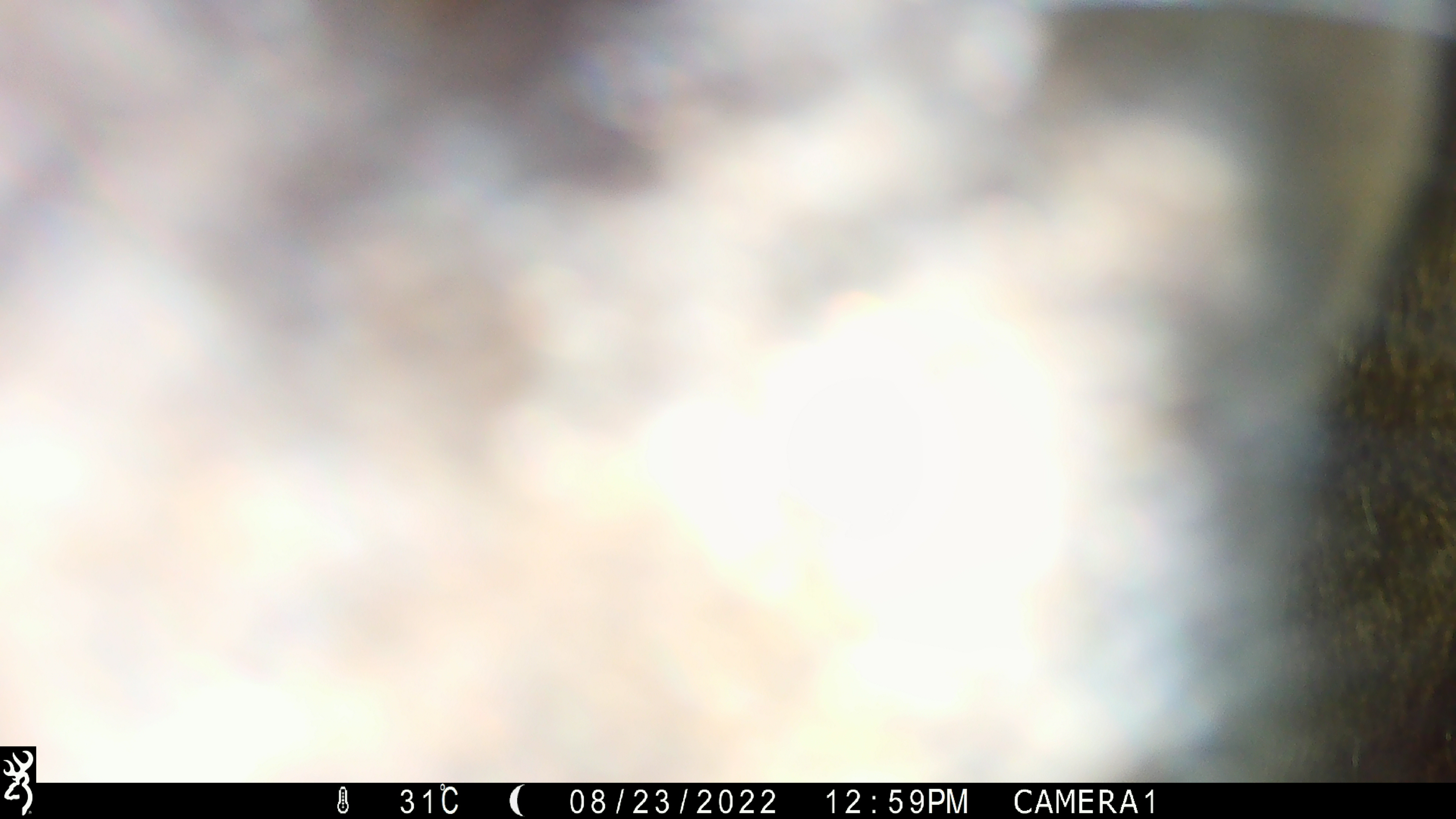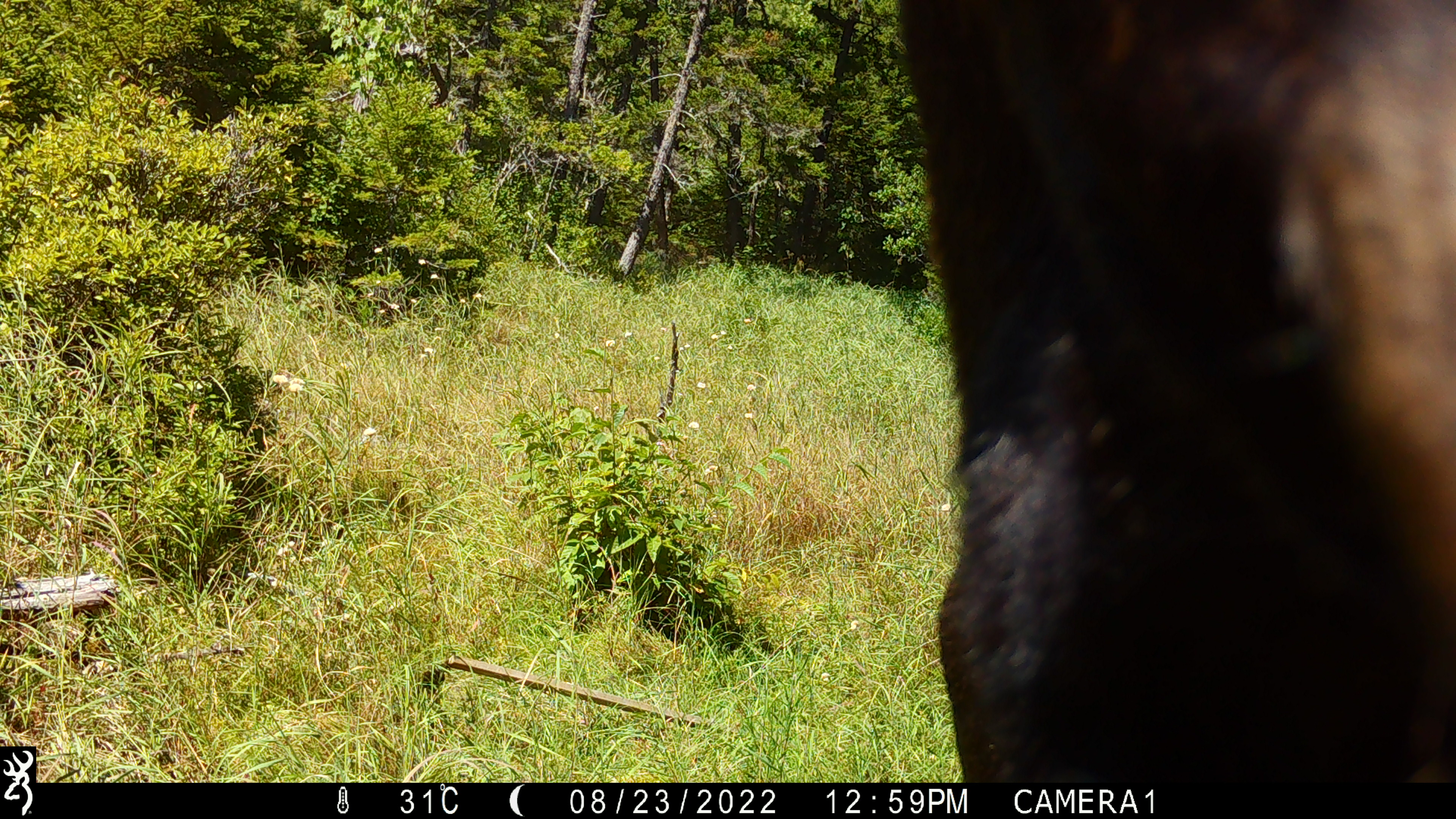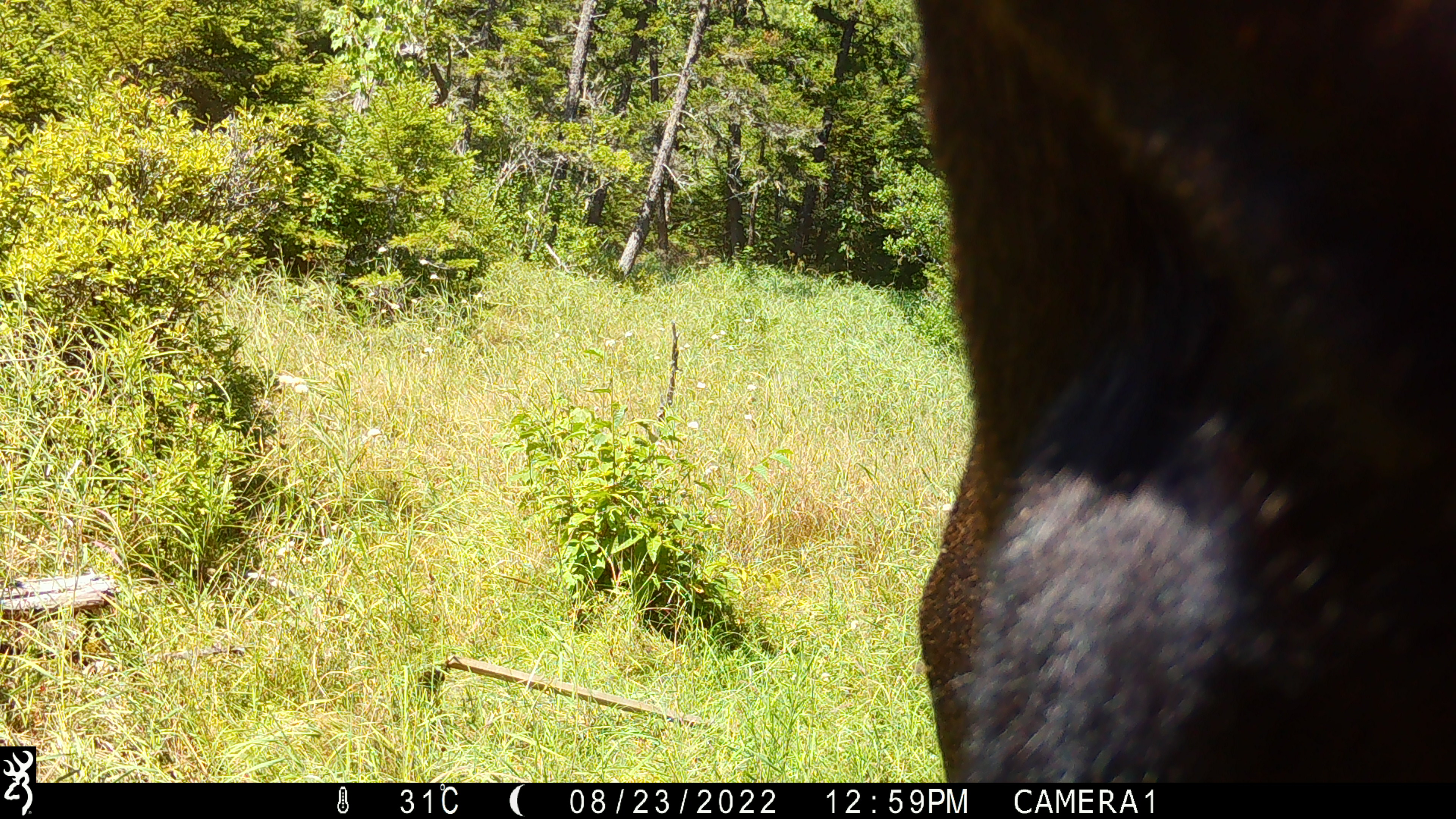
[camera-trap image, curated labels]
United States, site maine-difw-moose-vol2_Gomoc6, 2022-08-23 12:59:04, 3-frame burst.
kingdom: Animalia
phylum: Chordata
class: Mammalia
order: Artiodactyla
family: Cervidae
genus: Alces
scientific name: Alces alces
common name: moose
Moose (Alces alces).